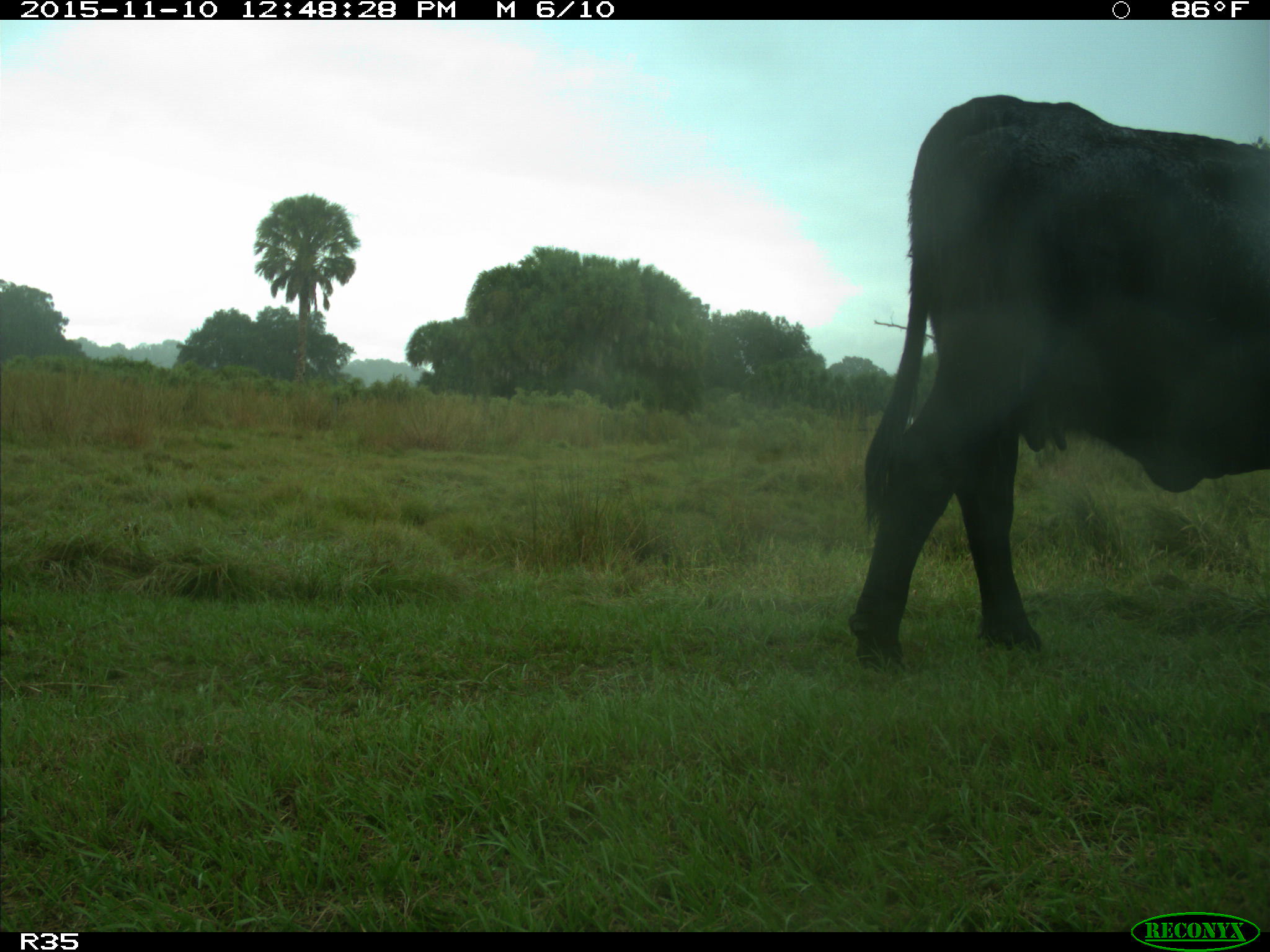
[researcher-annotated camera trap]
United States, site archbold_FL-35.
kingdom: Animalia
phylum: Chordata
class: Mammalia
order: Artiodactyla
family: Bovidae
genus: Bos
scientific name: Bos taurus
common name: domestic cow